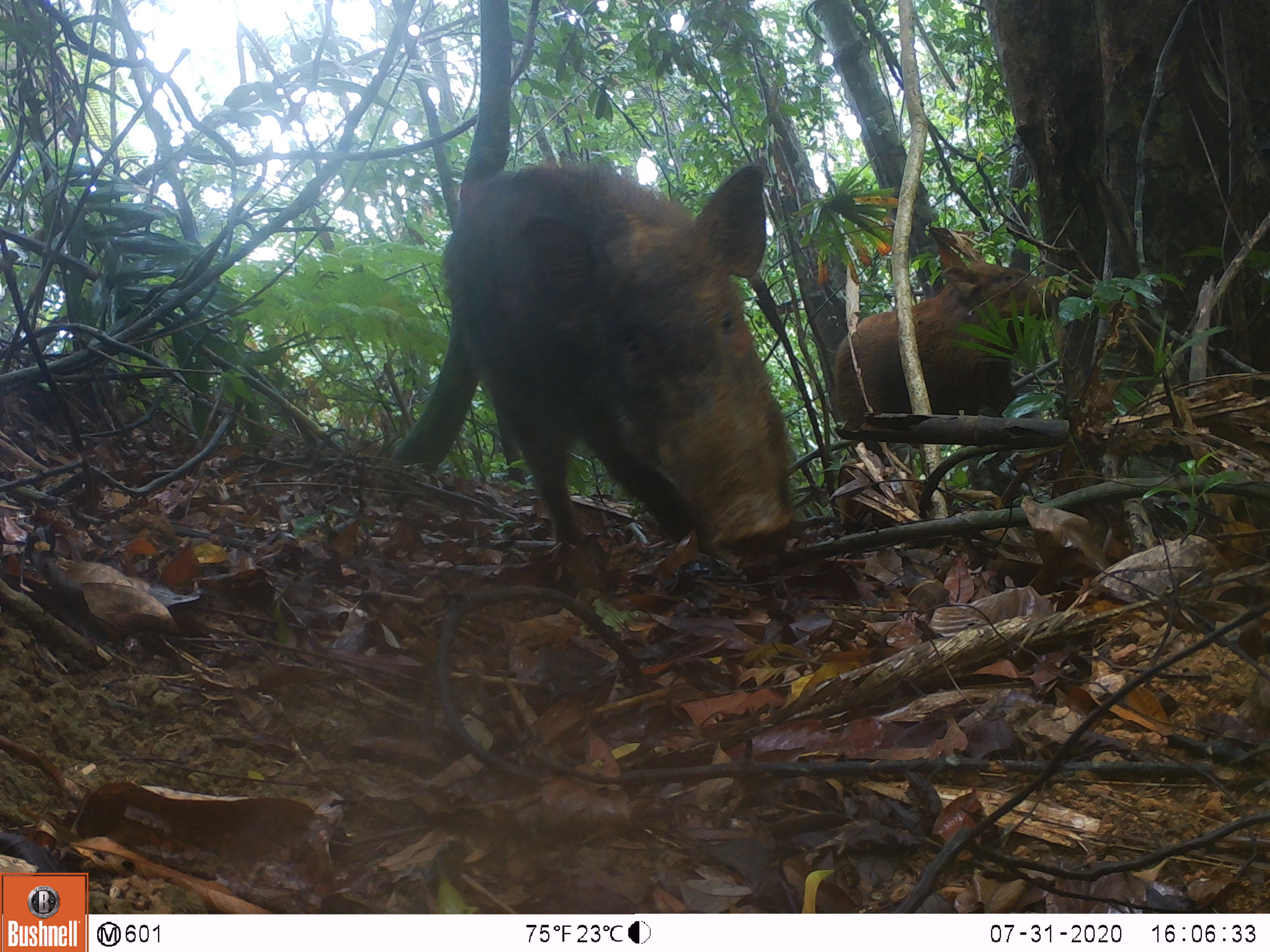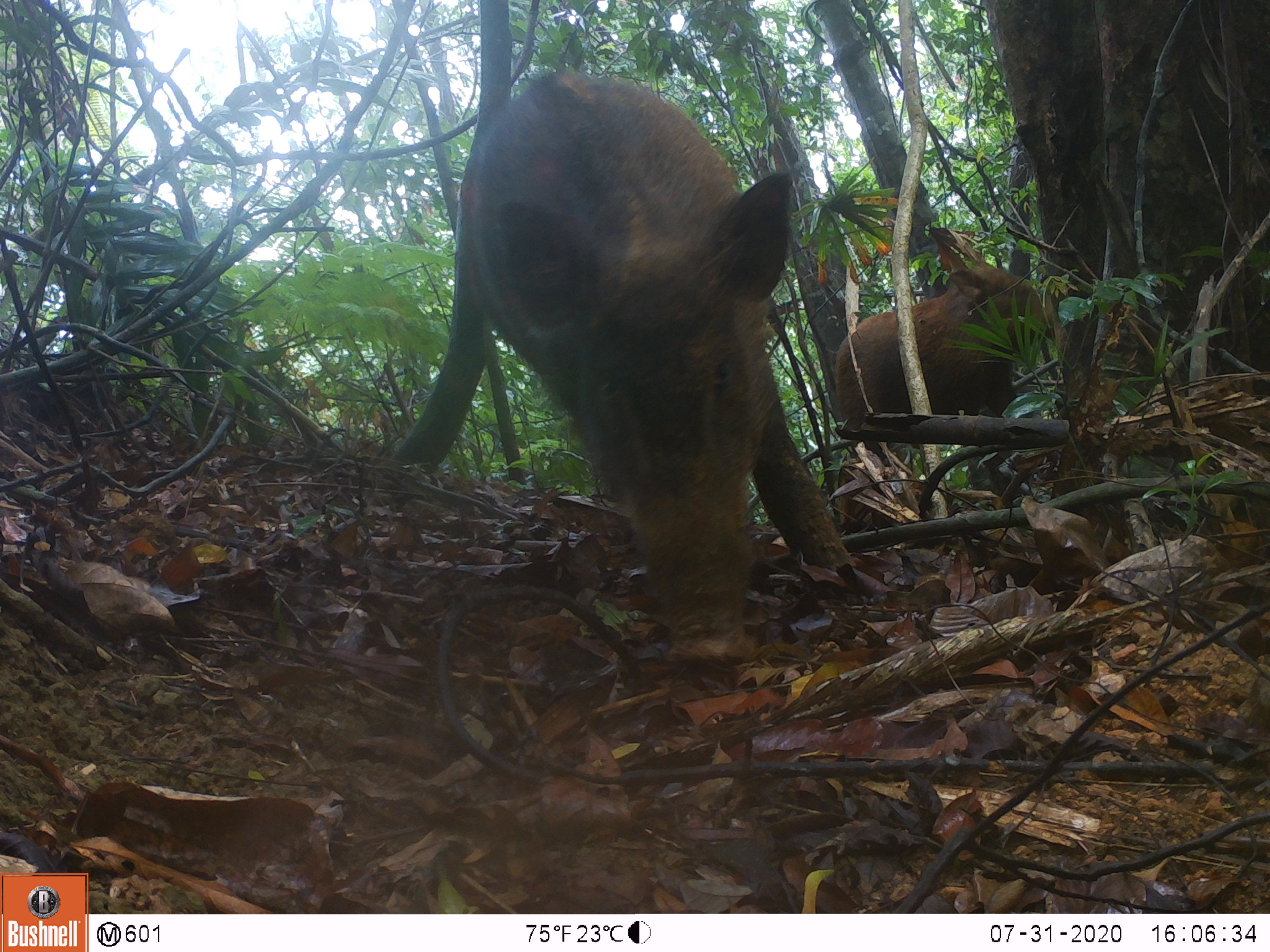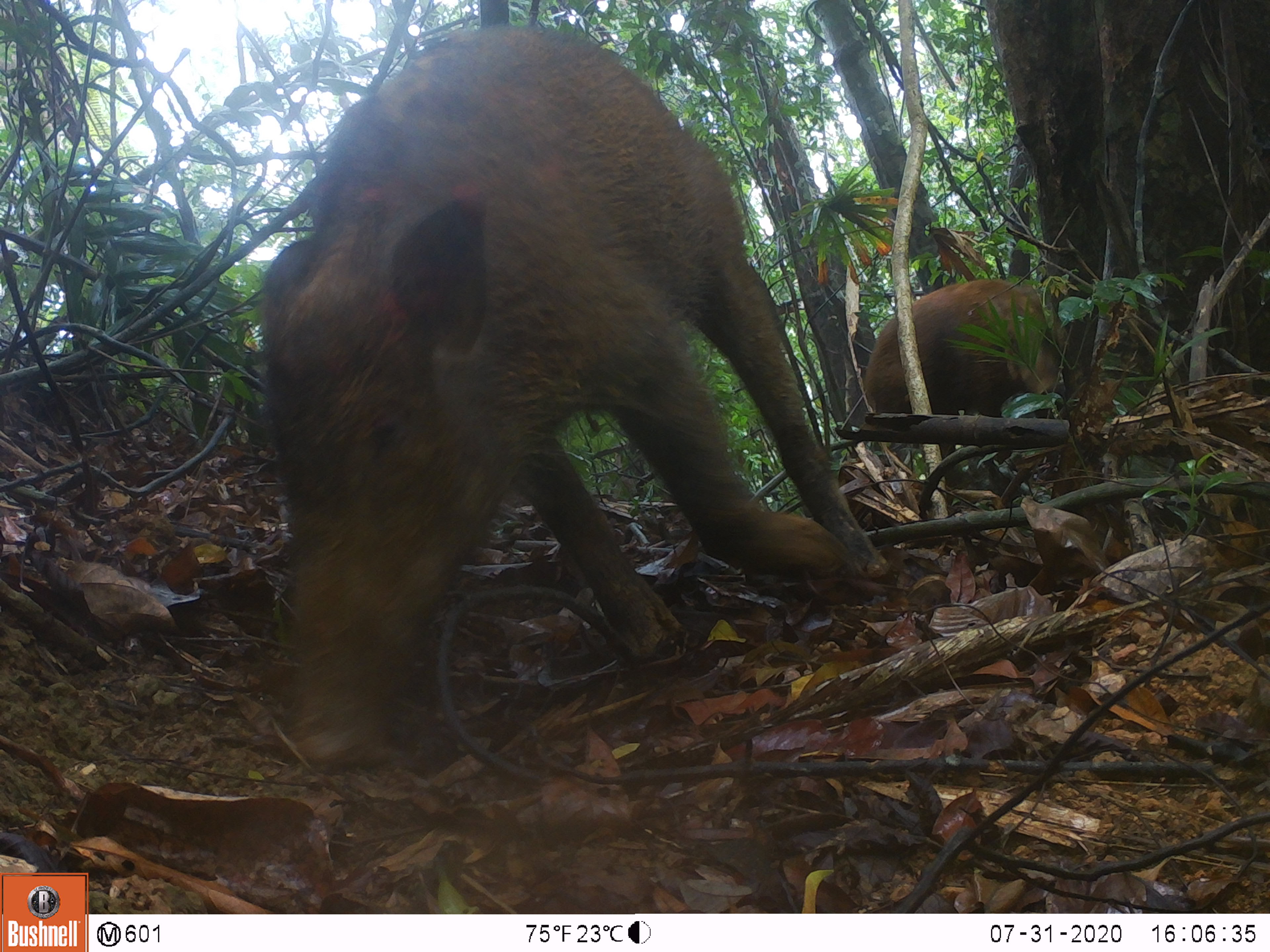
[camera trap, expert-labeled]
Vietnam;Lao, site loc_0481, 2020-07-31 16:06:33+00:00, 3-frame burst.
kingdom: Animalia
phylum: Chordata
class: Mammalia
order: Artiodactyla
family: Suidae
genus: Sus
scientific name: Sus scrofa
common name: eurasian wild pig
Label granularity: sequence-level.